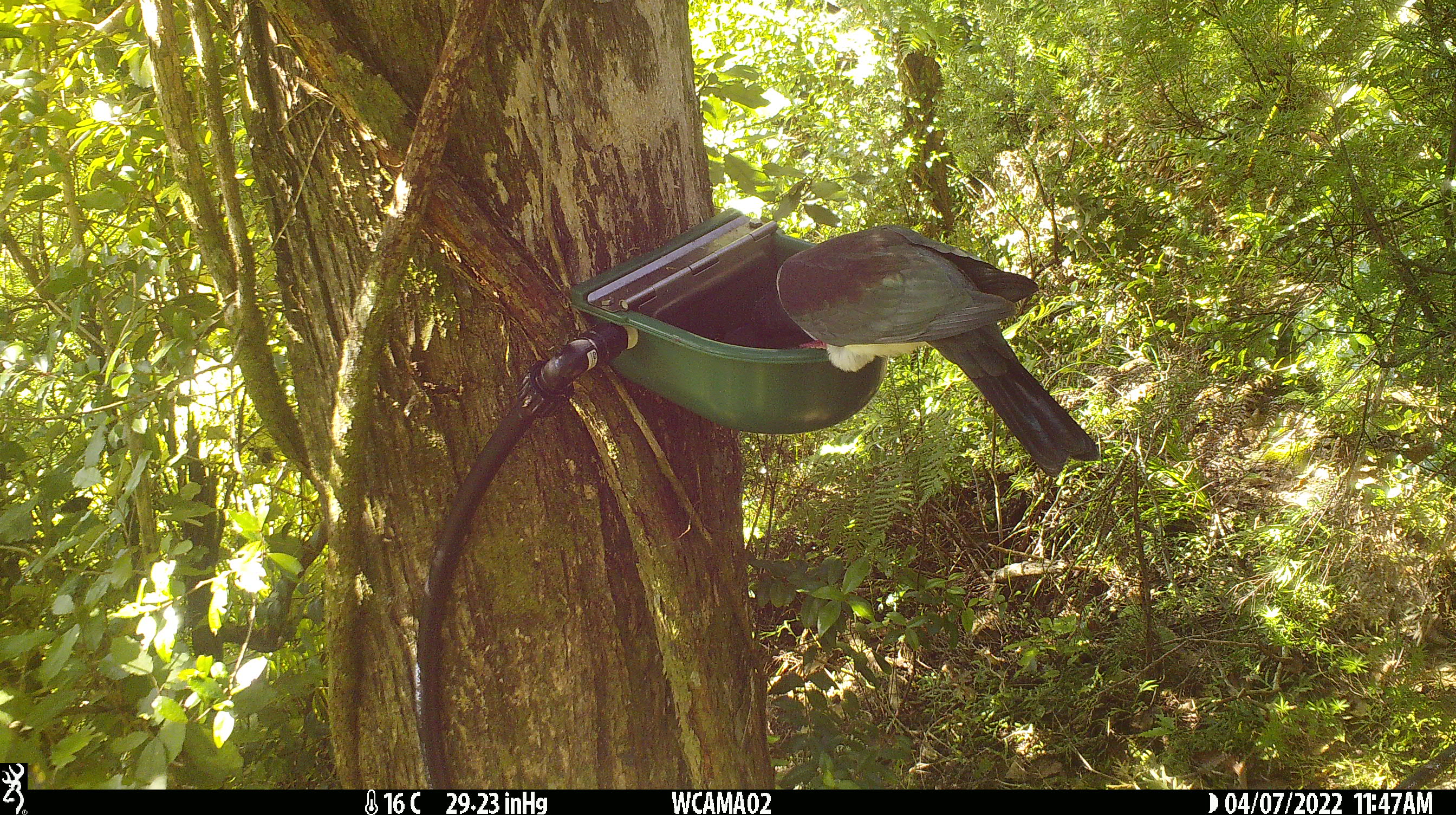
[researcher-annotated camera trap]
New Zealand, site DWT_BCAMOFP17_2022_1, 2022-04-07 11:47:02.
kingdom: Animalia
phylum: Chordata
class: Aves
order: Columbiformes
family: Columbidae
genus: Hemiphaga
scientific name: Hemiphaga novaeseelandiae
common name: new zealand pigeon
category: kereru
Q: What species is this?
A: Kereru (new zealand pigeon) (Hemiphaga novaeseelandiae).